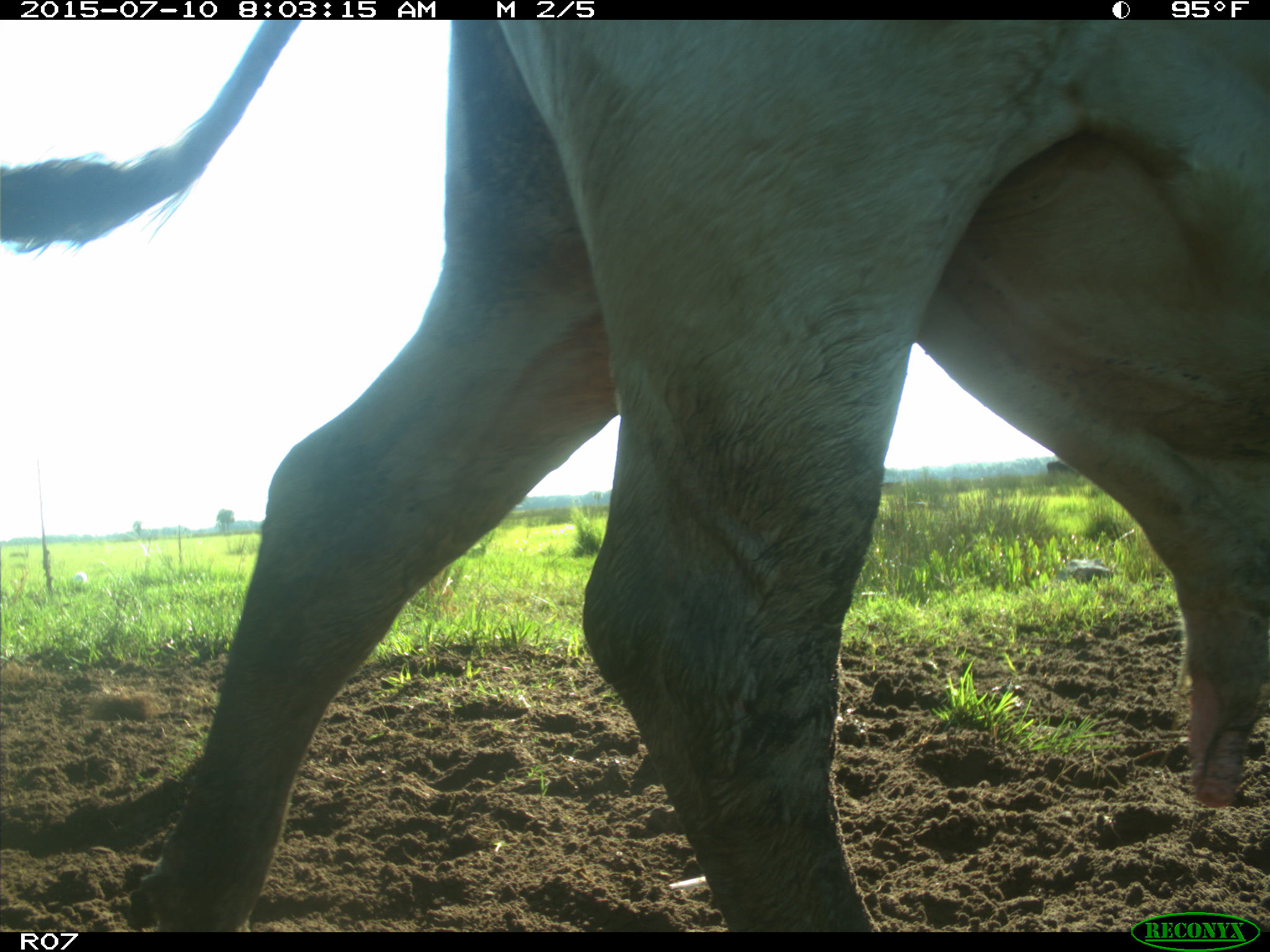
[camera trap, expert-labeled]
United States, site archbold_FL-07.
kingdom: Animalia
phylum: Chordata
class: Mammalia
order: Artiodactyla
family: Bovidae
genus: Bos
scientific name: Bos taurus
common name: domestic cow